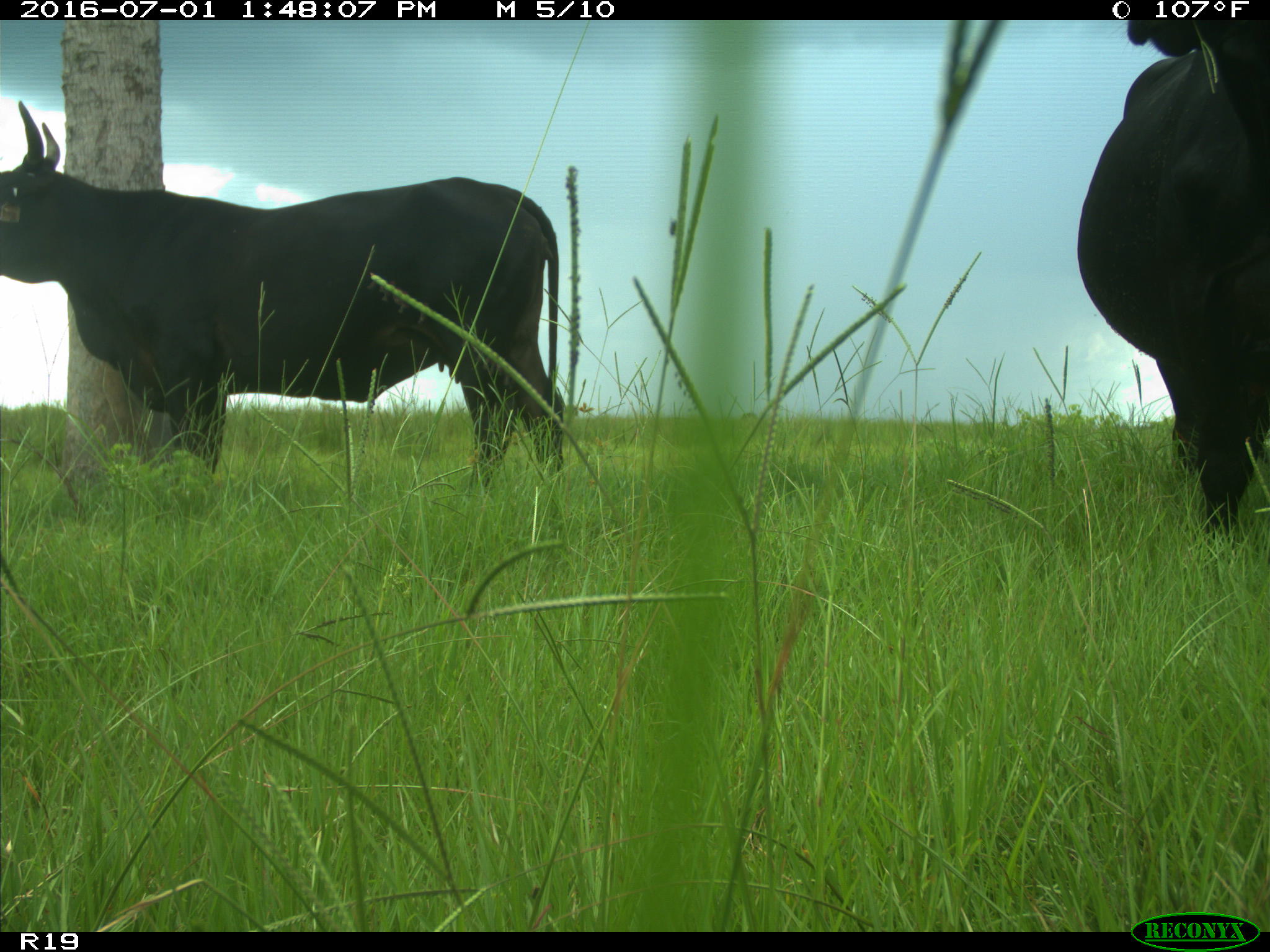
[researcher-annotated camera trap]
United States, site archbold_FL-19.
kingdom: Animalia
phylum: Chordata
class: Mammalia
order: Artiodactyla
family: Bovidae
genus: Bos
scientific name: Bos taurus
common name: domestic cow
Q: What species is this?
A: Bos taurus (domestic cow).